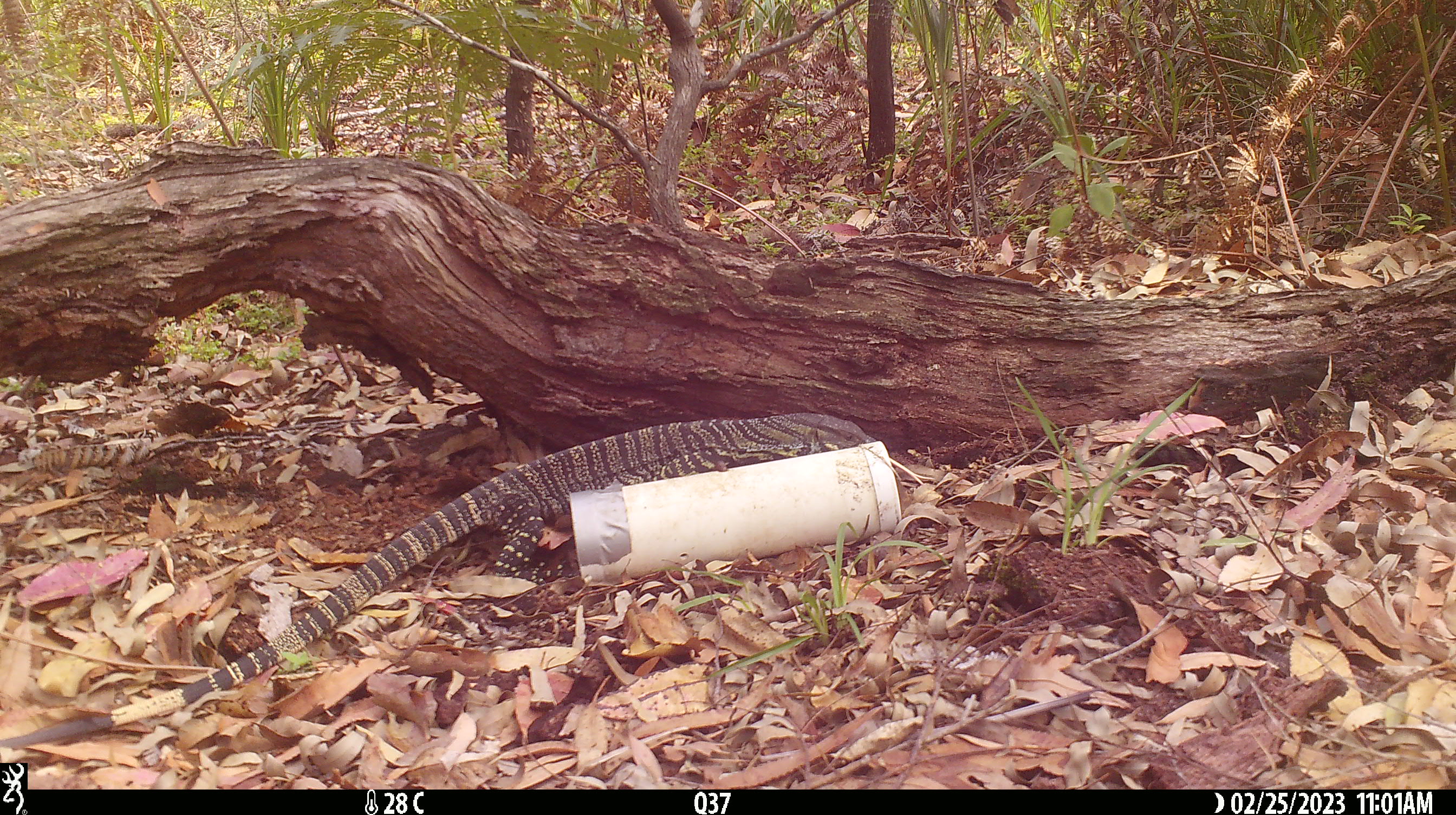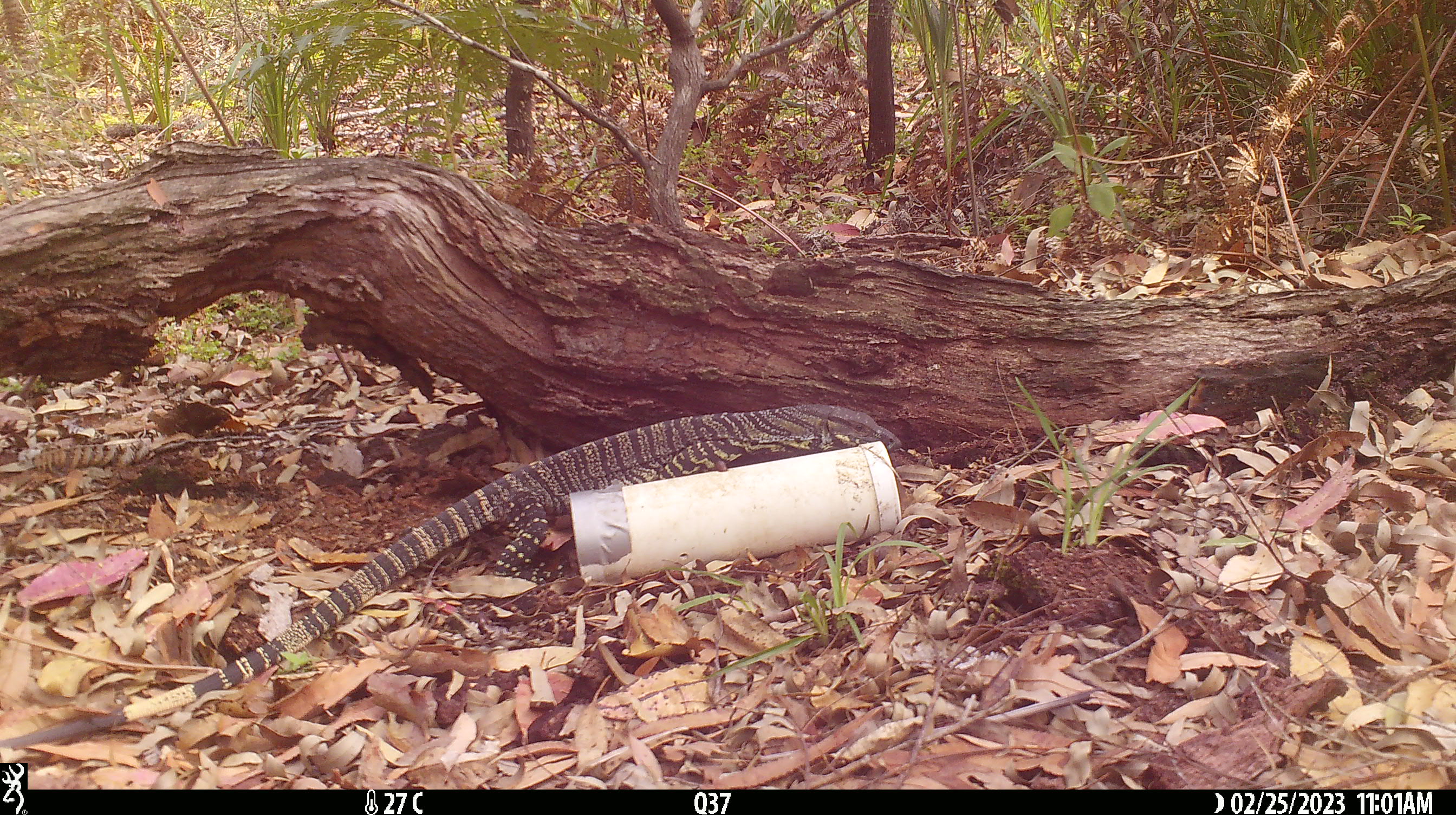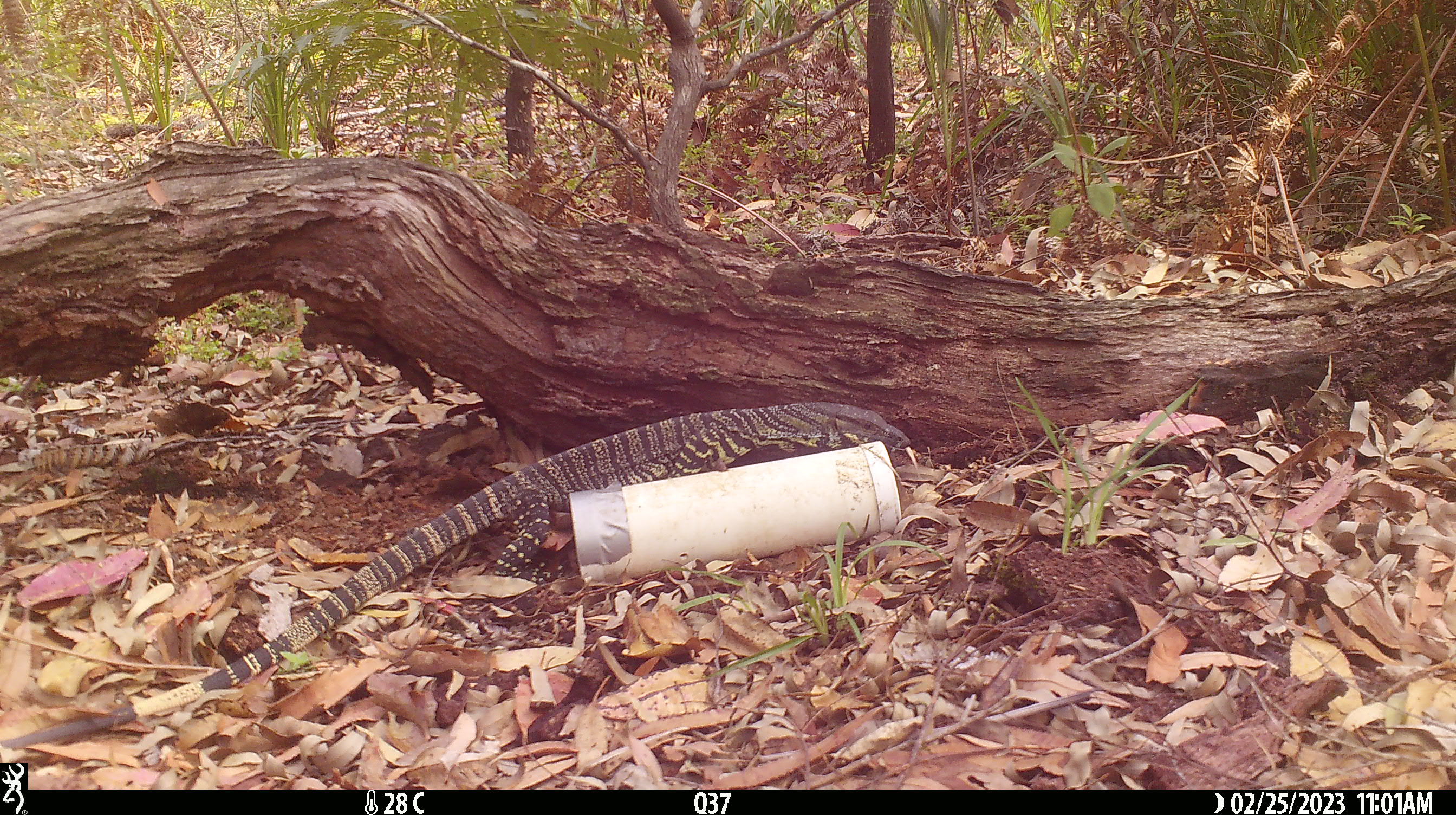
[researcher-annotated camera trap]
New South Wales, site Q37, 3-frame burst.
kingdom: Animalia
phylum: Chordata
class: Reptilia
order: Squamata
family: Varanidae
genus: Varanus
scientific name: Varanus varius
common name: lace monitor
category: goanna